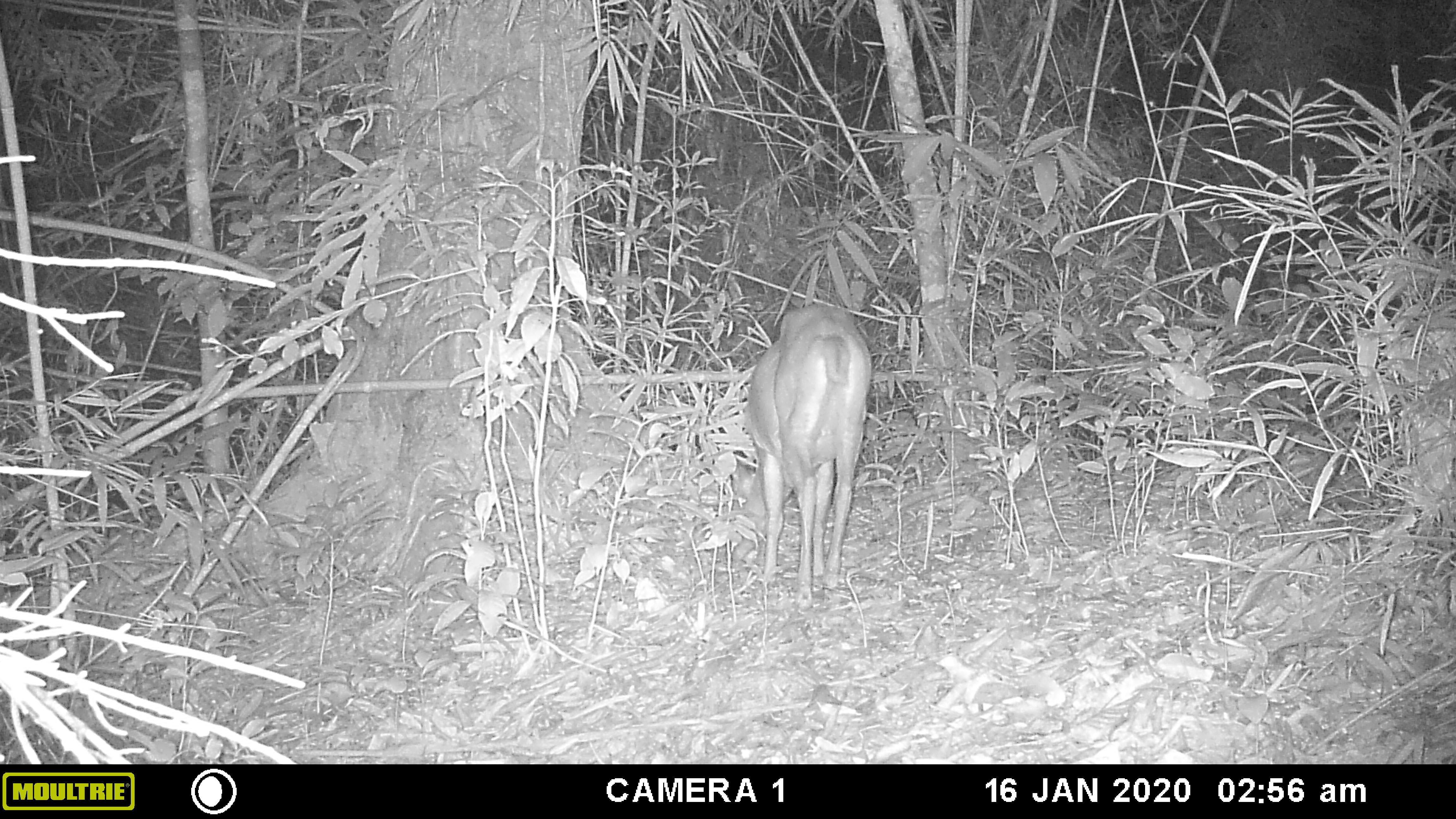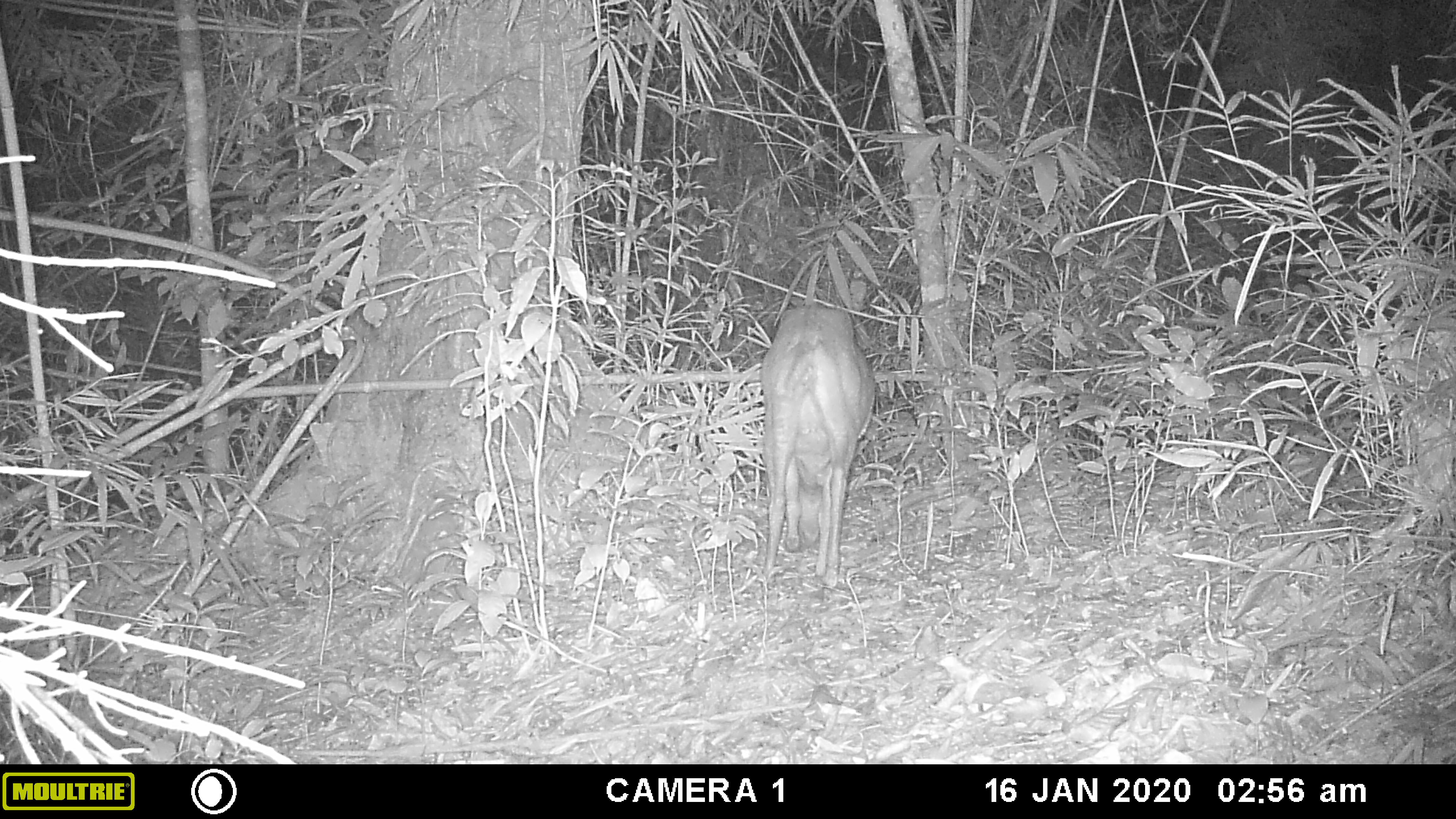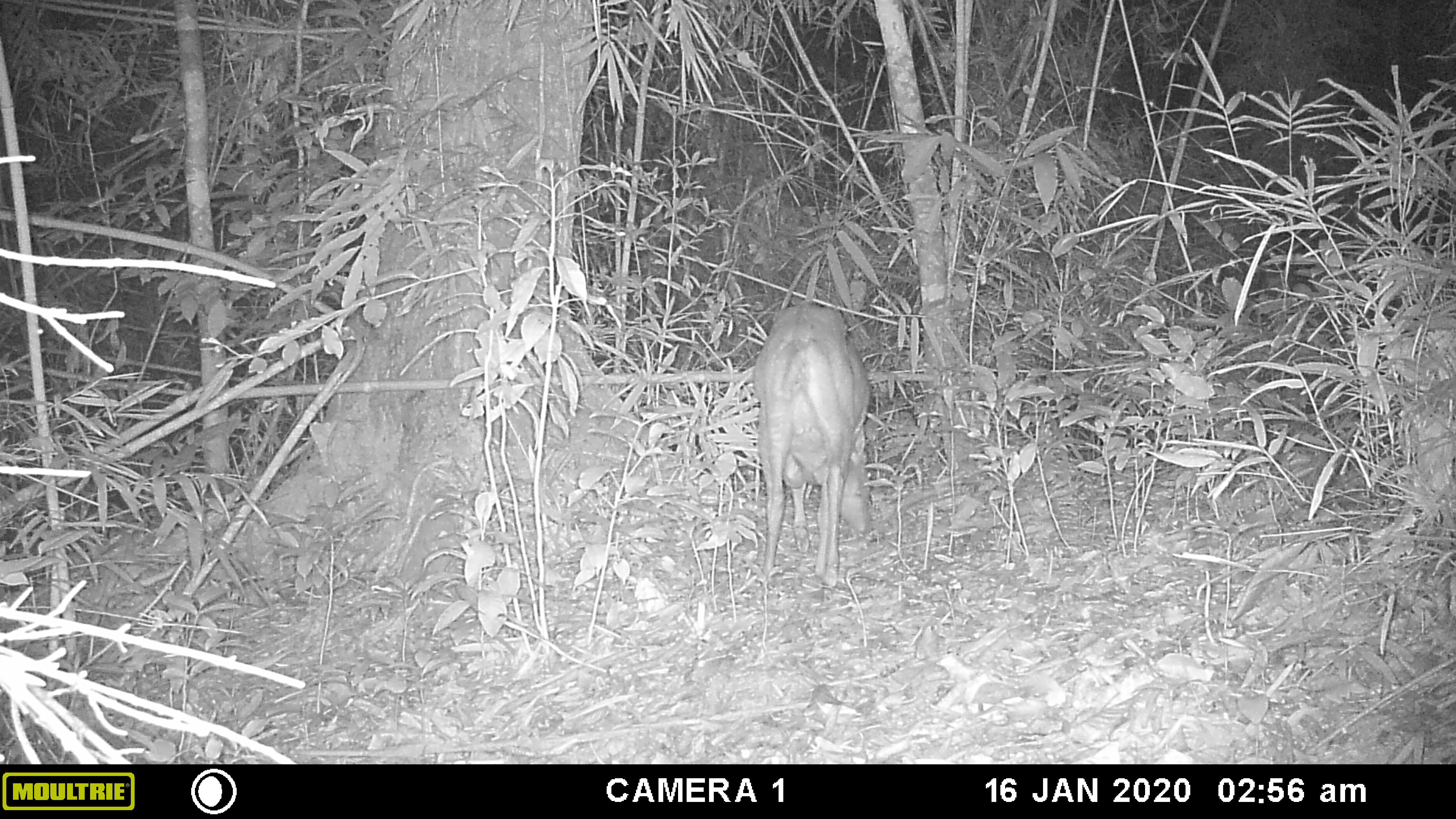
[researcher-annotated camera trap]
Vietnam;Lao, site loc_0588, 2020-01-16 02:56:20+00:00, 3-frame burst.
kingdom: Animalia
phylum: Chordata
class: Mammalia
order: Artiodactyla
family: Cervidae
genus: Muntiacus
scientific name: Muntiacus muntjak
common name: red muntjac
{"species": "red muntjac (Muntiacus muntjak)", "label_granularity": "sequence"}